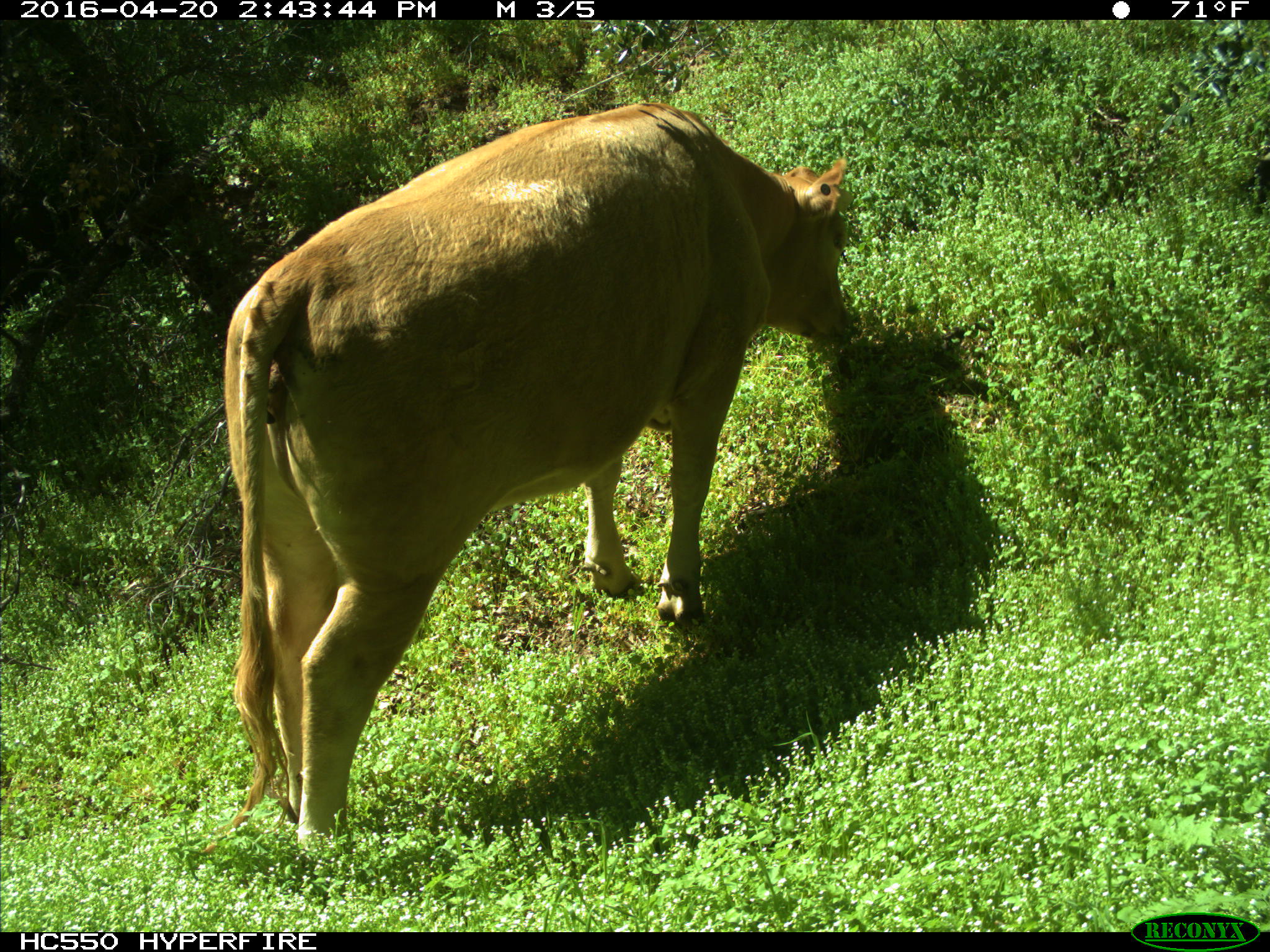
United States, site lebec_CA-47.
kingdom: Animalia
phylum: Chordata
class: Mammalia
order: Artiodactyla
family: Bovidae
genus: Bos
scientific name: Bos taurus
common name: domestic cow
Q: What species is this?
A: Bos taurus (domestic cow).